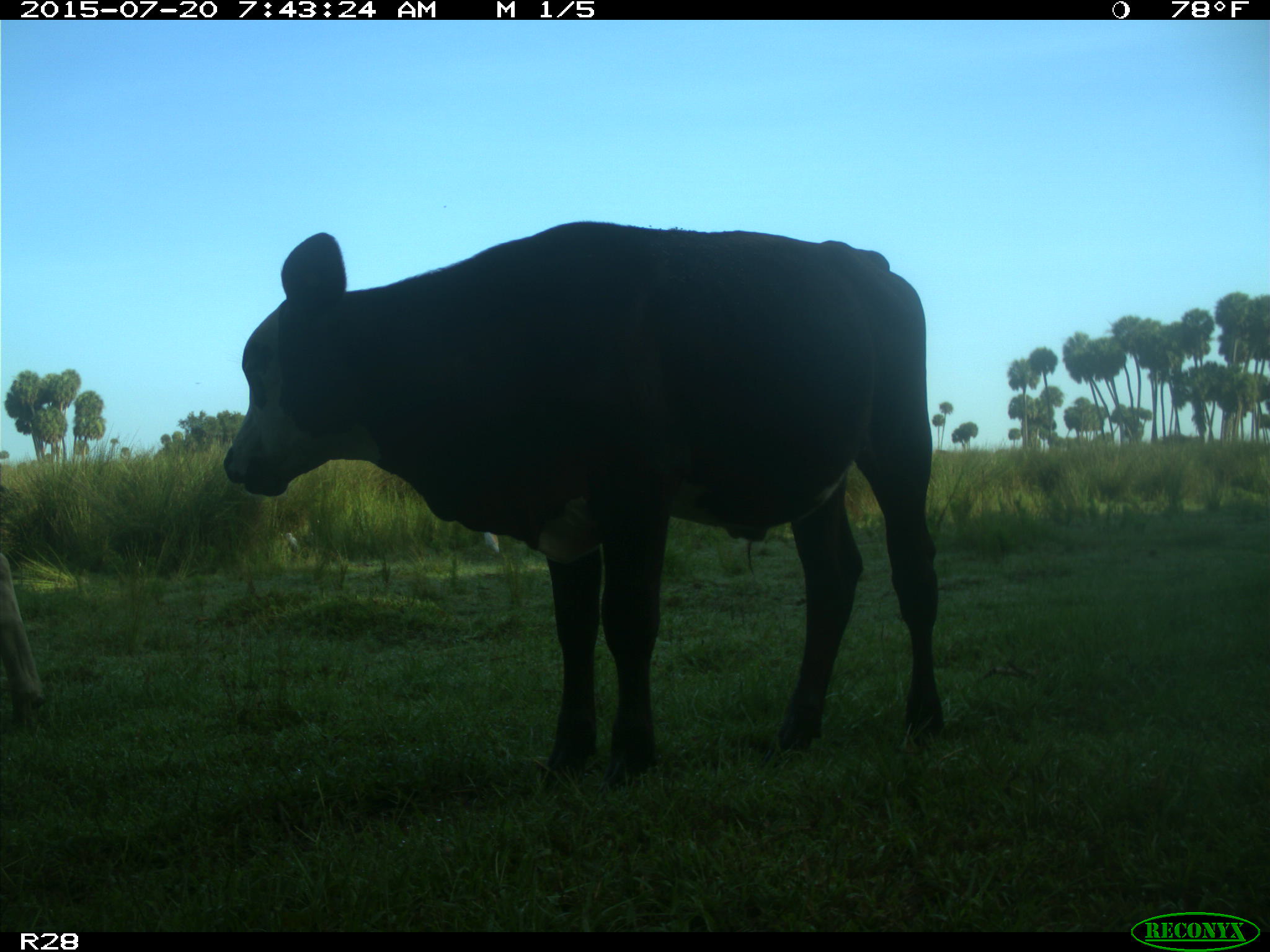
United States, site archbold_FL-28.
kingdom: Animalia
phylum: Chordata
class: Mammalia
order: Artiodactyla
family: Bovidae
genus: Bos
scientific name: Bos taurus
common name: domestic cow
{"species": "Bos taurus (domestic cow)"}